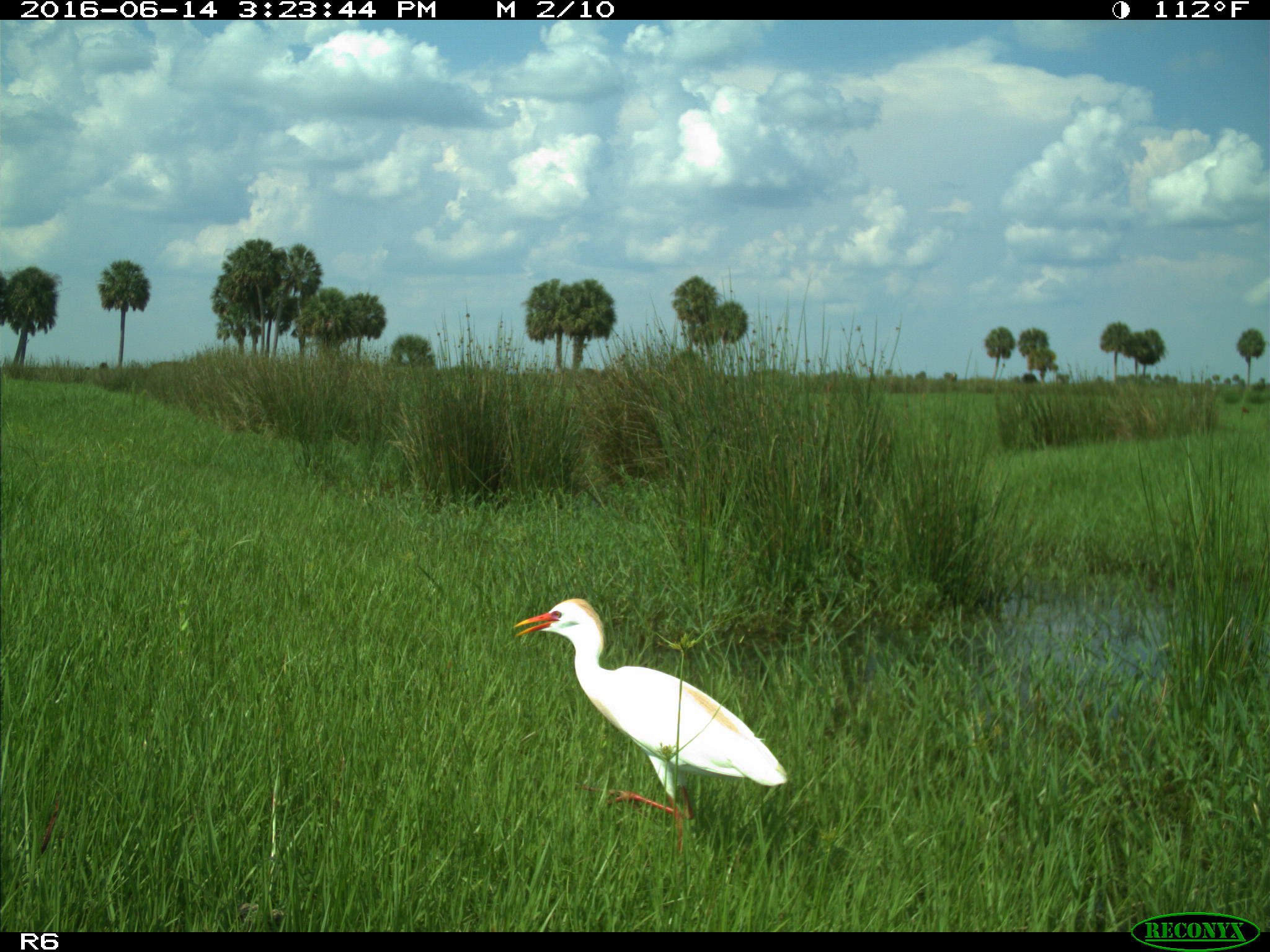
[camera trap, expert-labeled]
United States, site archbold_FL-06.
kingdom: Animalia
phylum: Chordata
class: Aves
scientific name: Aves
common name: birds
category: unidentified bird